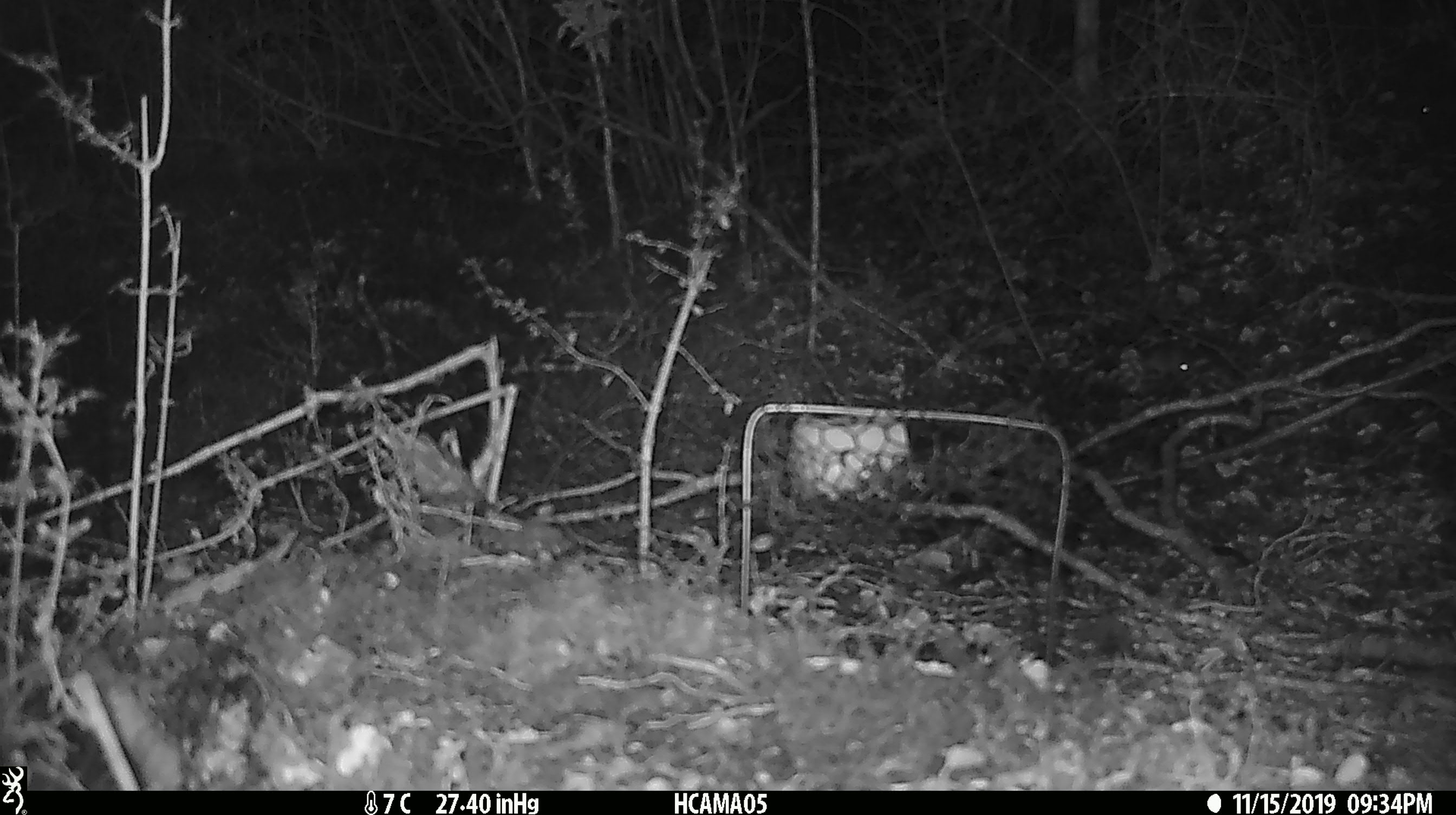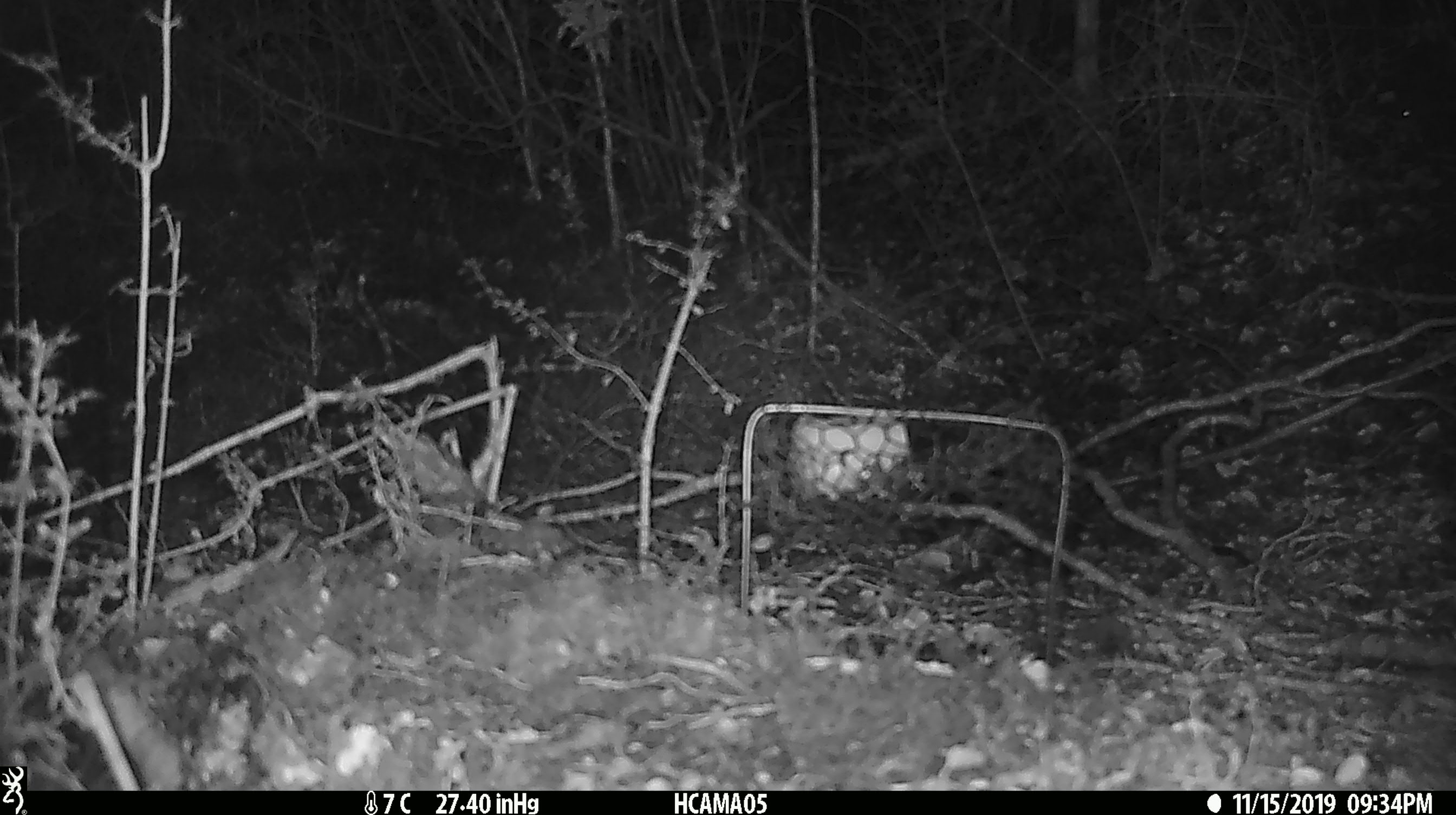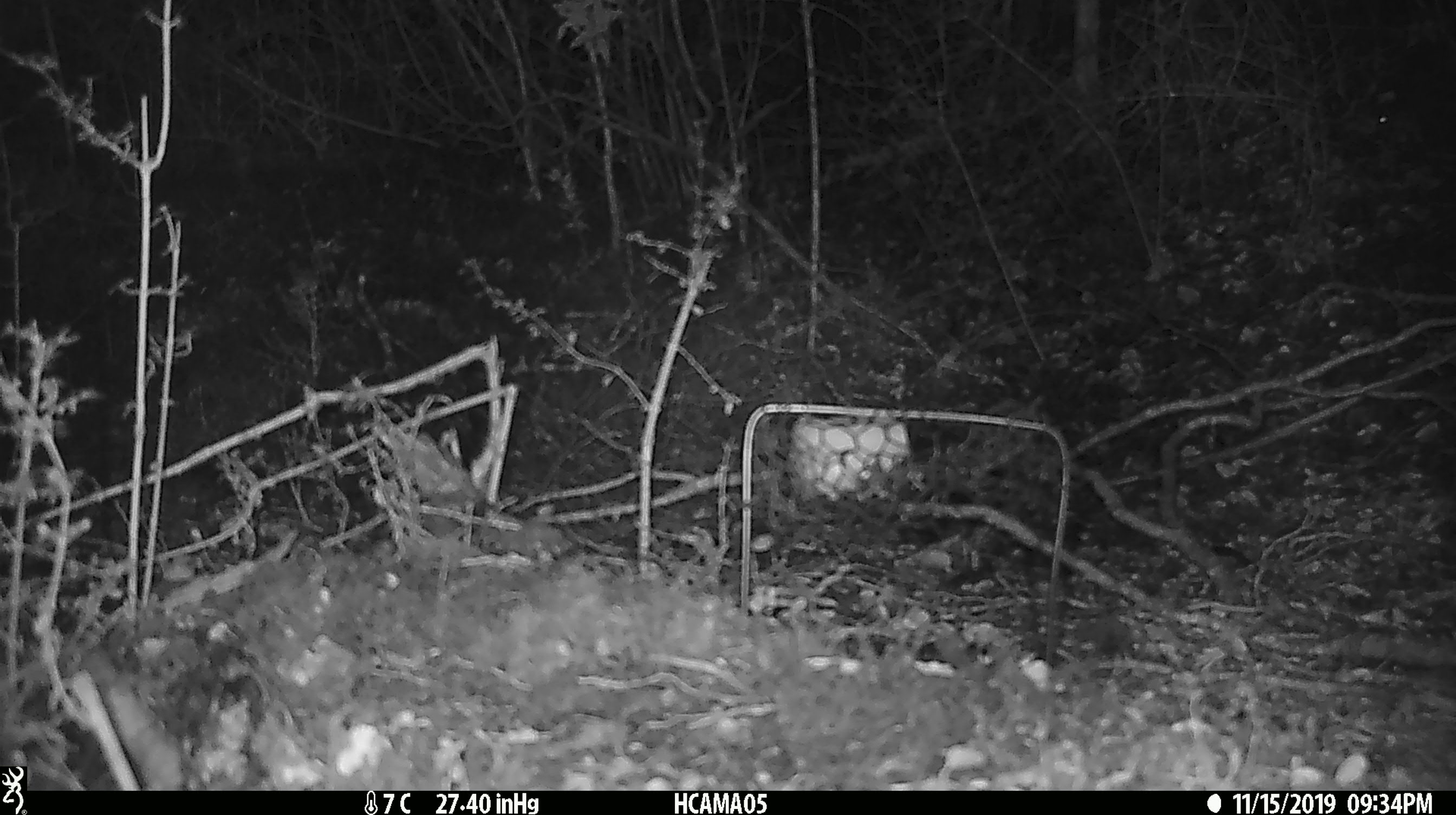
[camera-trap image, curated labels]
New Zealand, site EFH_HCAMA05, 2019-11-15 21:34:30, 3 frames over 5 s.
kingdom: Animalia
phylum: Chordata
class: Mammalia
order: Rodentia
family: Muridae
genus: Mus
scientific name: Mus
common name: mouse